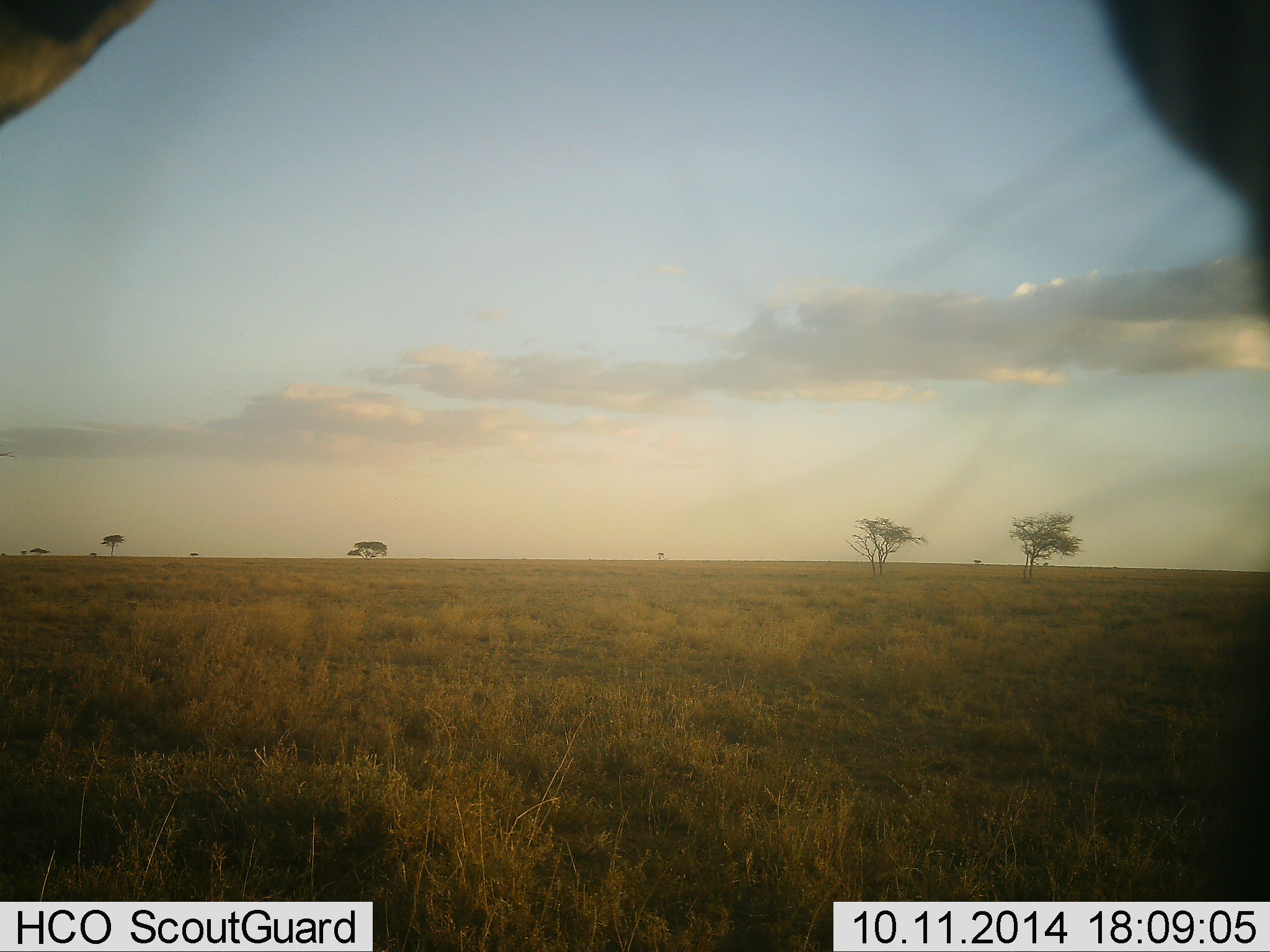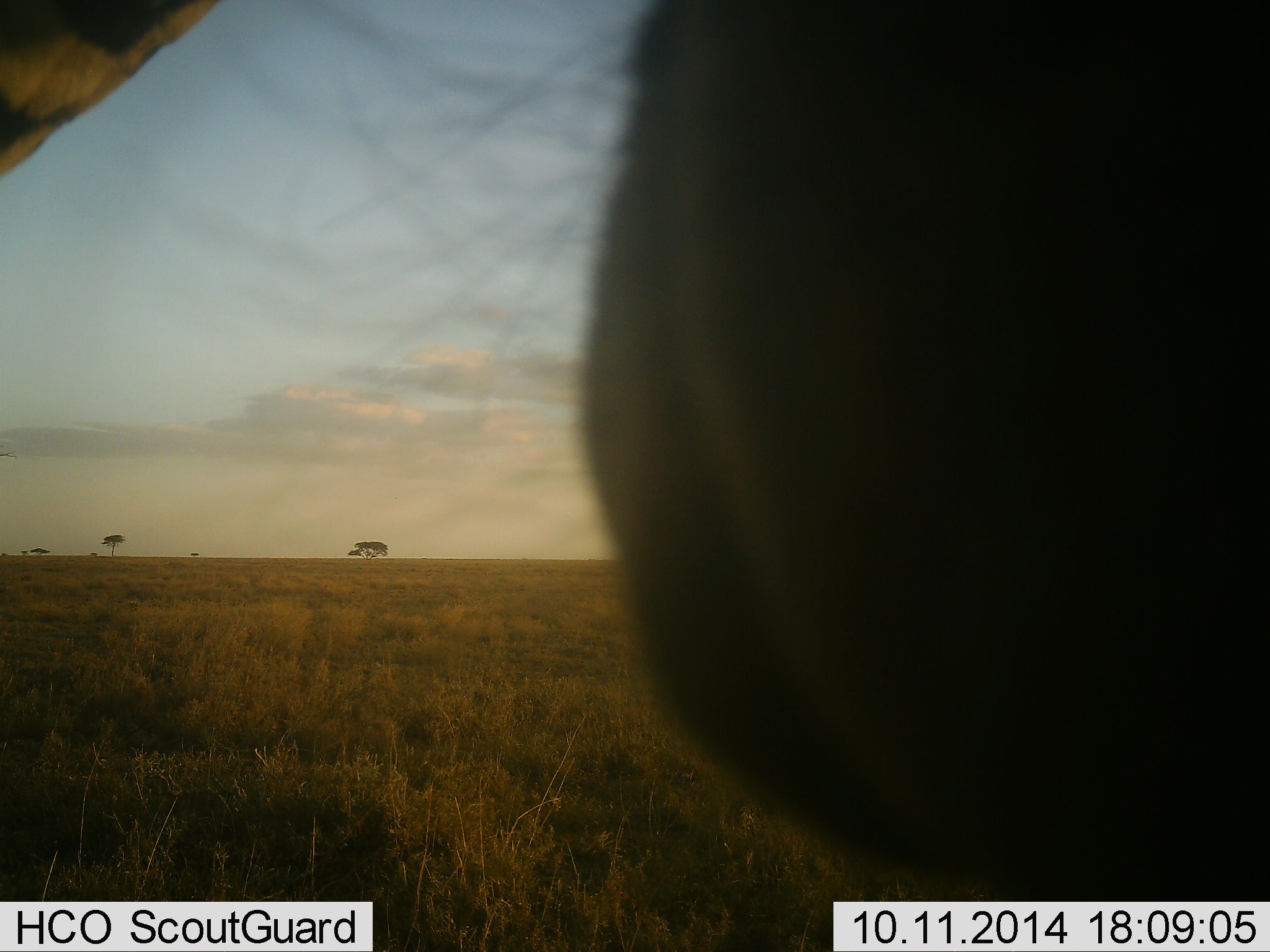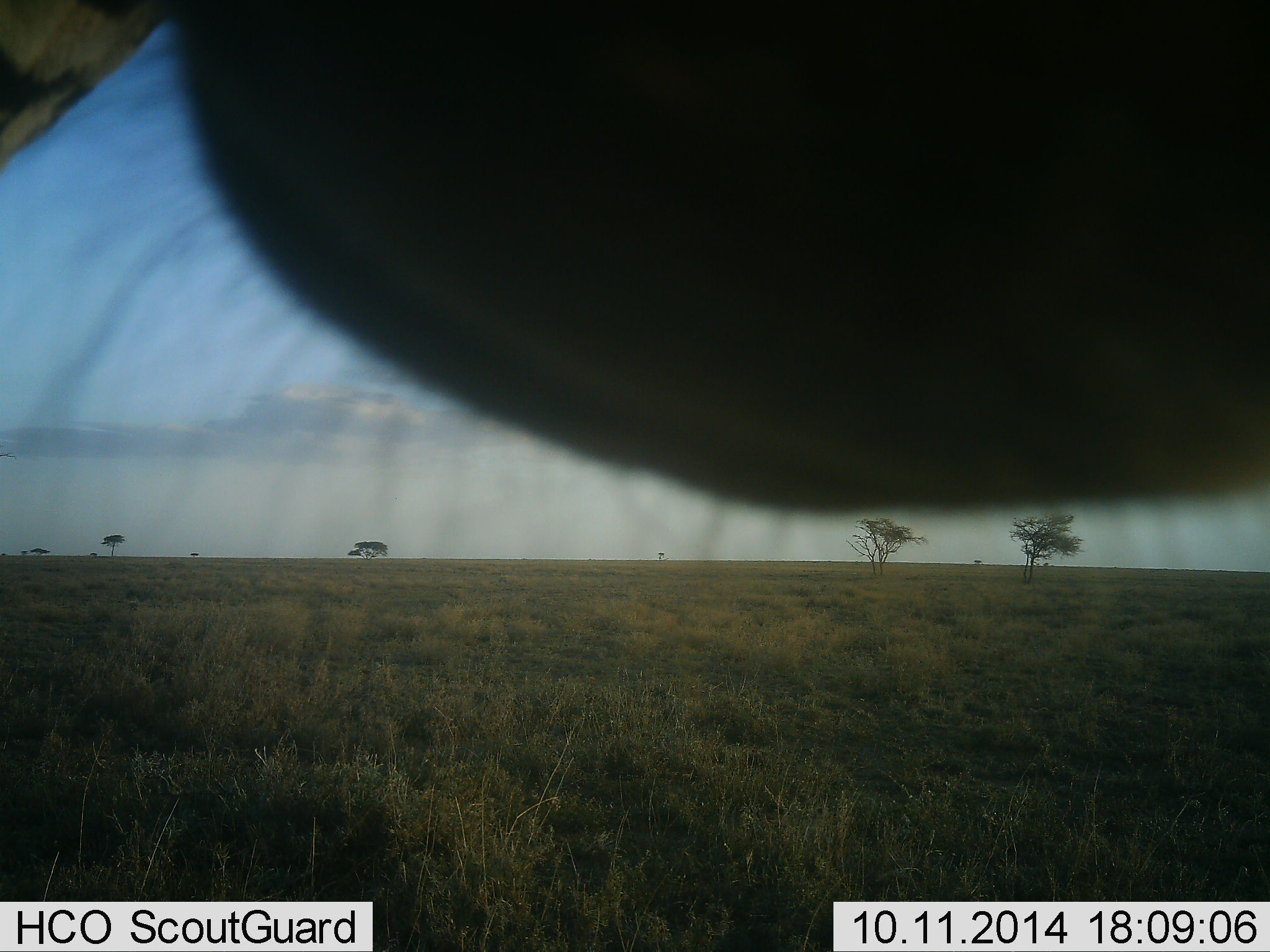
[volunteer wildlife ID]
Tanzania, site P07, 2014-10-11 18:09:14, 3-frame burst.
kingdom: Animalia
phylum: Chordata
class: Mammalia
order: Perissodactyla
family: Equidae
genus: Equus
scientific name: Equus quagga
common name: plains zebra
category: zebra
Zebra (plains zebra) (Equus quagga), count 1. Behavior (volunteer vote fractions): standing 89%, resting 0%, moving 11%, interacting 11%. Young present (vote fraction): 0%. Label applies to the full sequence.